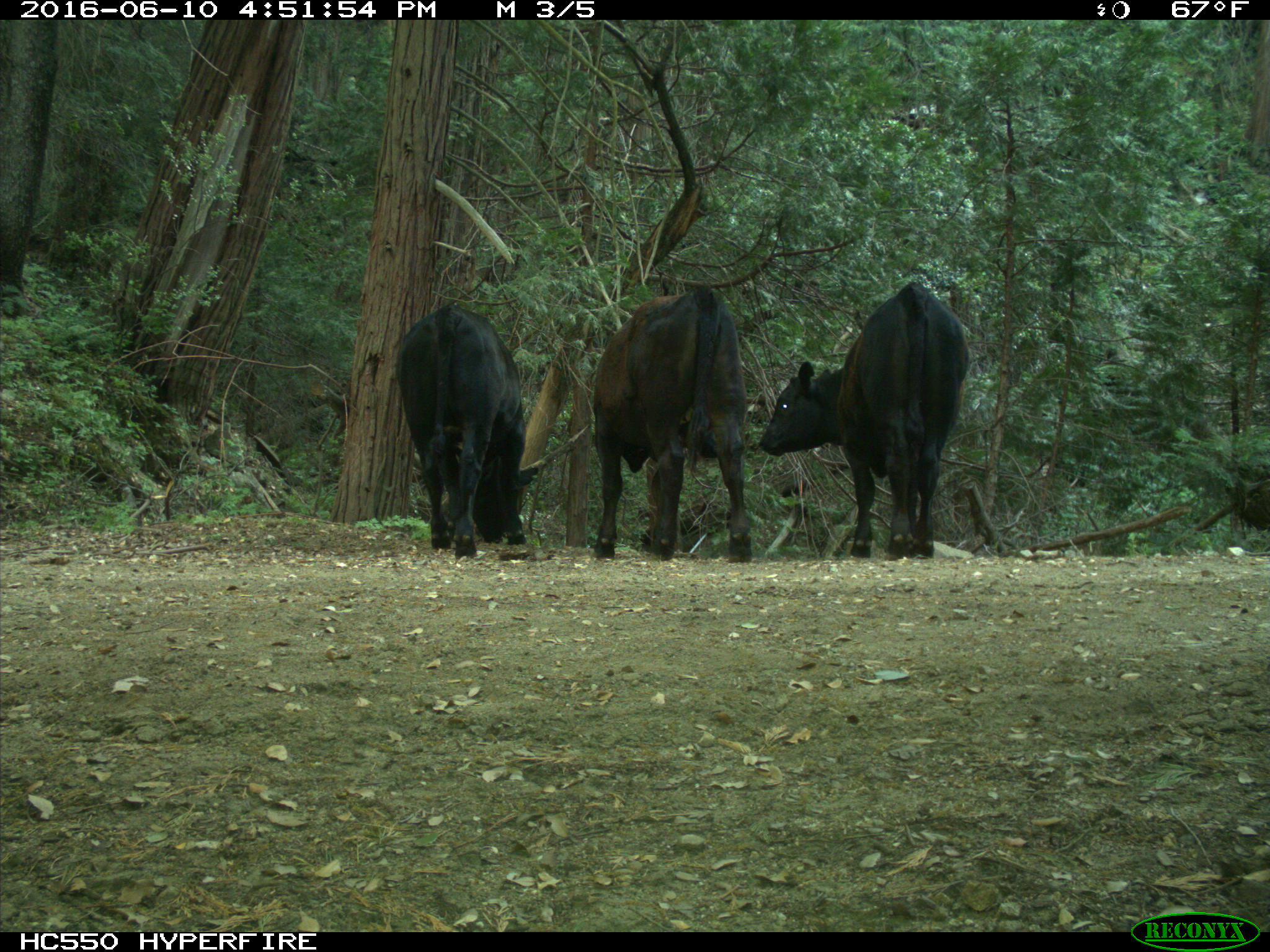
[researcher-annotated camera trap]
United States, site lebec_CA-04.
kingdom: Animalia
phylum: Chordata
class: Mammalia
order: Artiodactyla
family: Bovidae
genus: Bos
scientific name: Bos taurus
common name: domestic cow